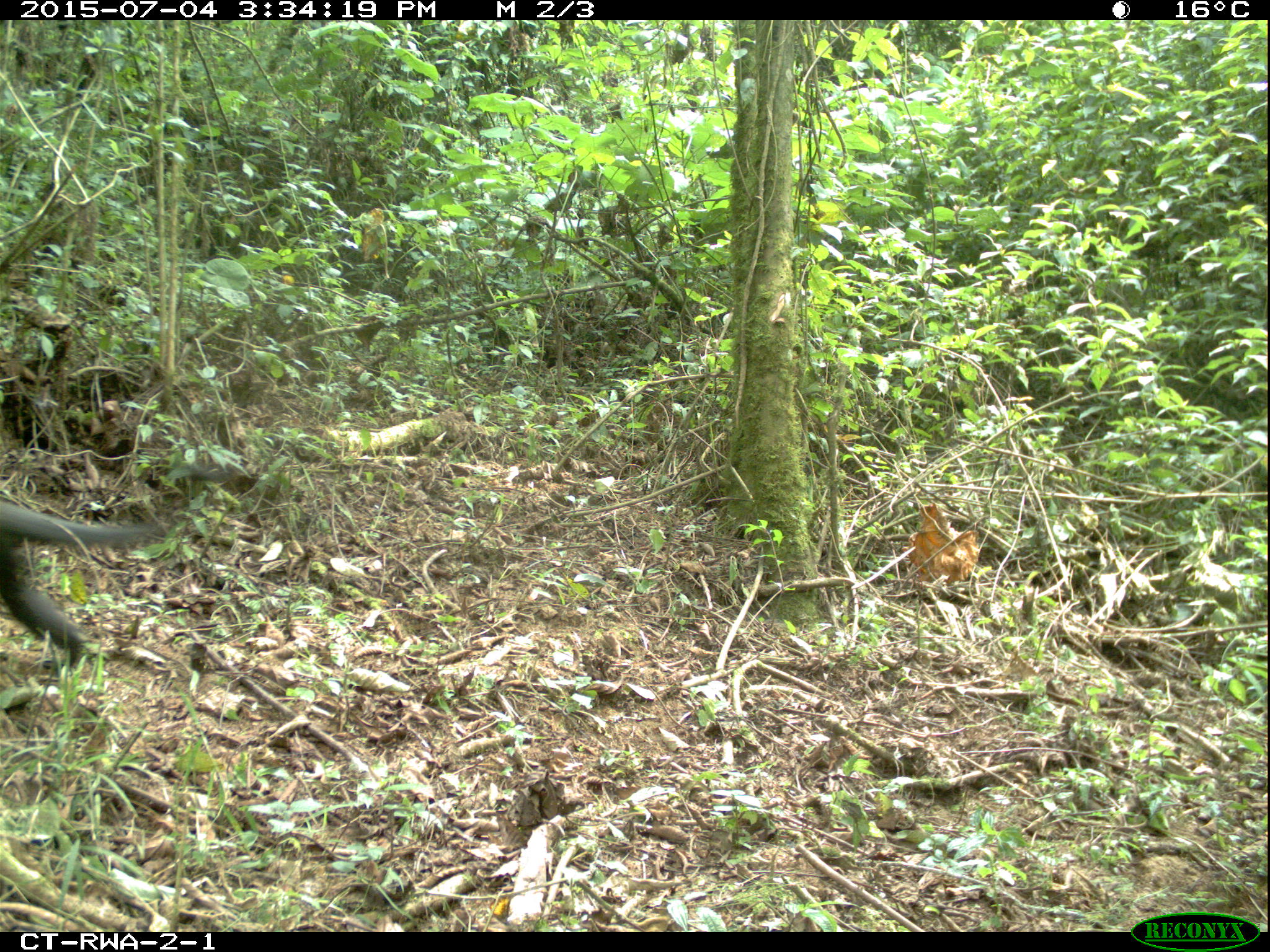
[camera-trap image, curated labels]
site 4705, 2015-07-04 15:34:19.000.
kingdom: Animalia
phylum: Chordata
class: Mammalia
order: Primates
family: Cercopithecidae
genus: Allochrocebus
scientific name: Allochrocebus lhoesti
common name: l'hoest's monkey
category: cercopithecus lhoesti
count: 1